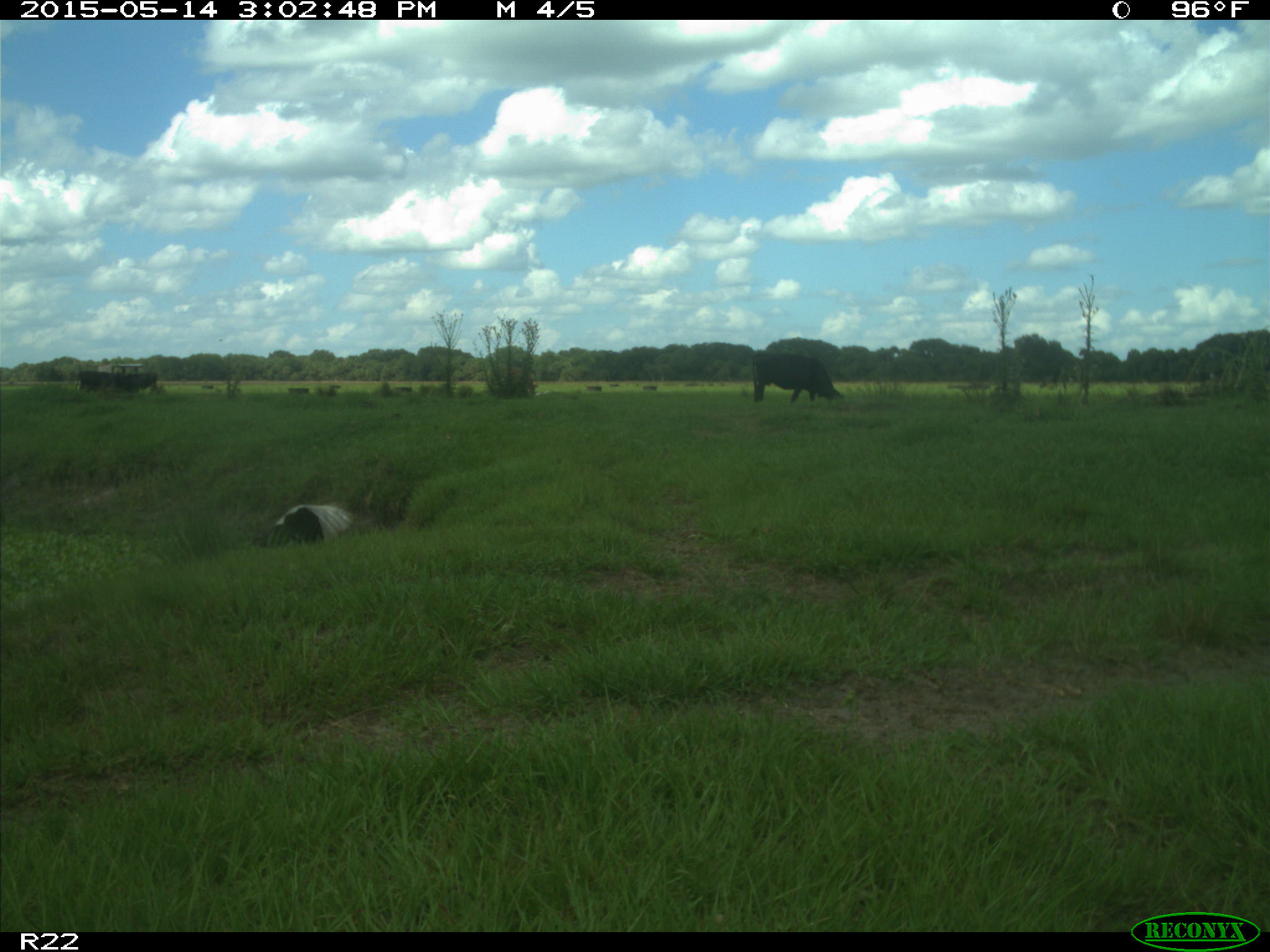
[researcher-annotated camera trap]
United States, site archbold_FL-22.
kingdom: Animalia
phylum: Chordata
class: Mammalia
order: Artiodactyla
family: Bovidae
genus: Bos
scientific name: Bos taurus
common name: domestic cow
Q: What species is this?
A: Bos taurus (domestic cow).